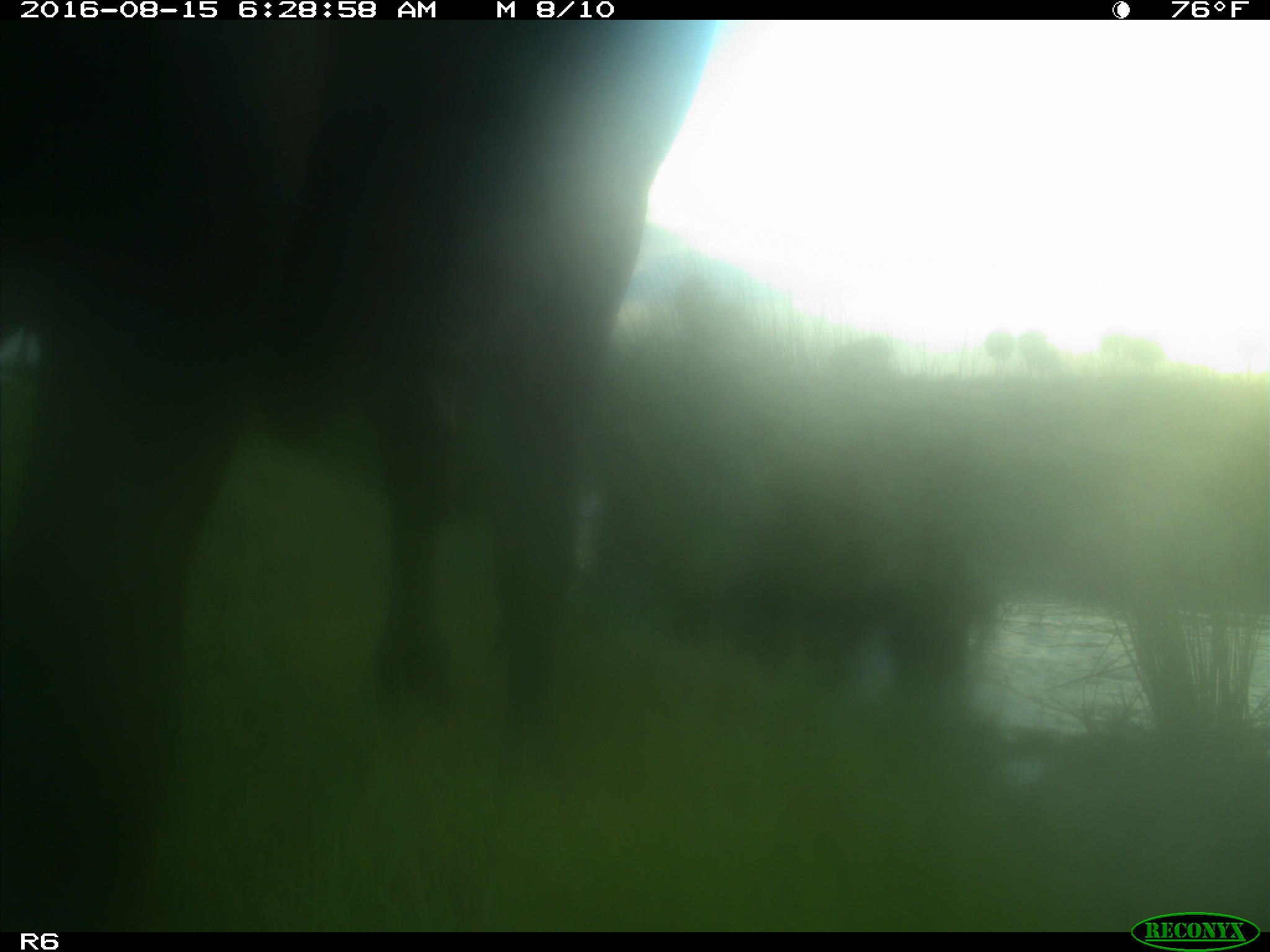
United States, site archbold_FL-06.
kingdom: Animalia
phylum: Chordata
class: Mammalia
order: Artiodactyla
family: Bovidae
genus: Bos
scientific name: Bos taurus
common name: domestic cow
Bos taurus (domestic cow).